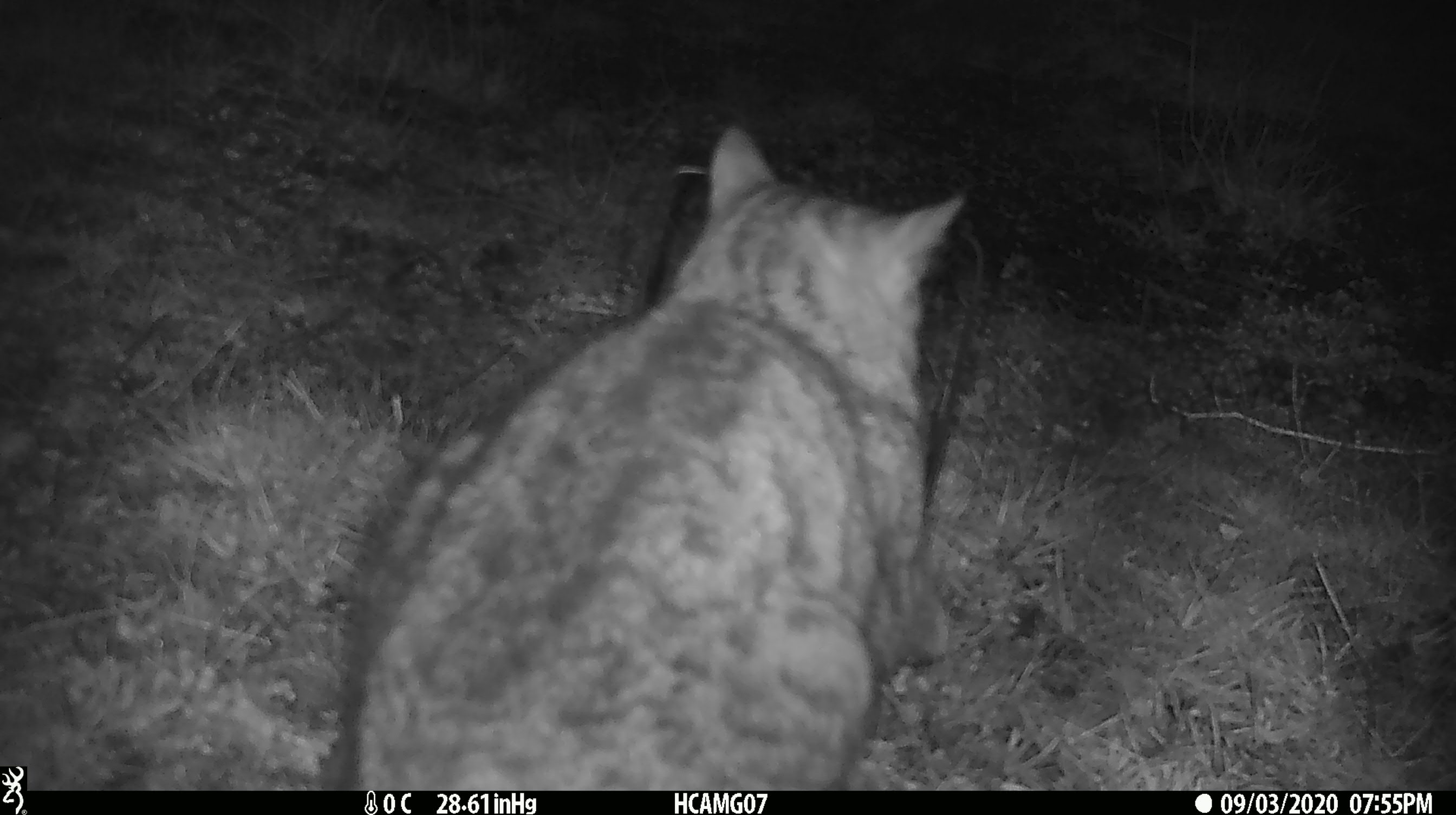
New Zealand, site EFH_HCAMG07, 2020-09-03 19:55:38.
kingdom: Animalia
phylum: Chordata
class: Mammalia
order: Carnivora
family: Felidae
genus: Felis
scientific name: Felis catus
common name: domestic cat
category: cat